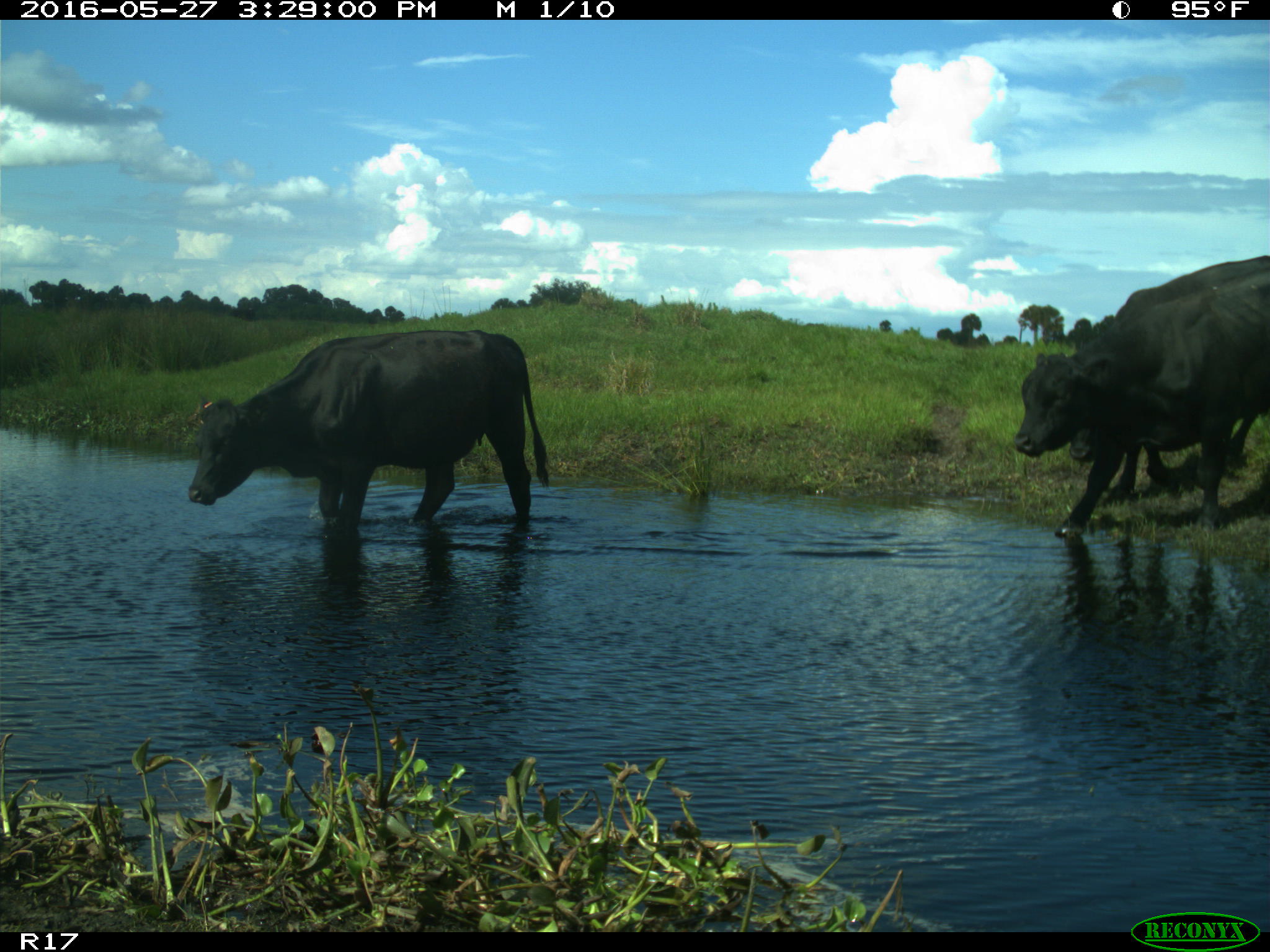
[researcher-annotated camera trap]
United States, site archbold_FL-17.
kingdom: Animalia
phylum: Chordata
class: Mammalia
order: Artiodactyla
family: Bovidae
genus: Bos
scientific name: Bos taurus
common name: domestic cow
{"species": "Bos taurus (domestic cow)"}